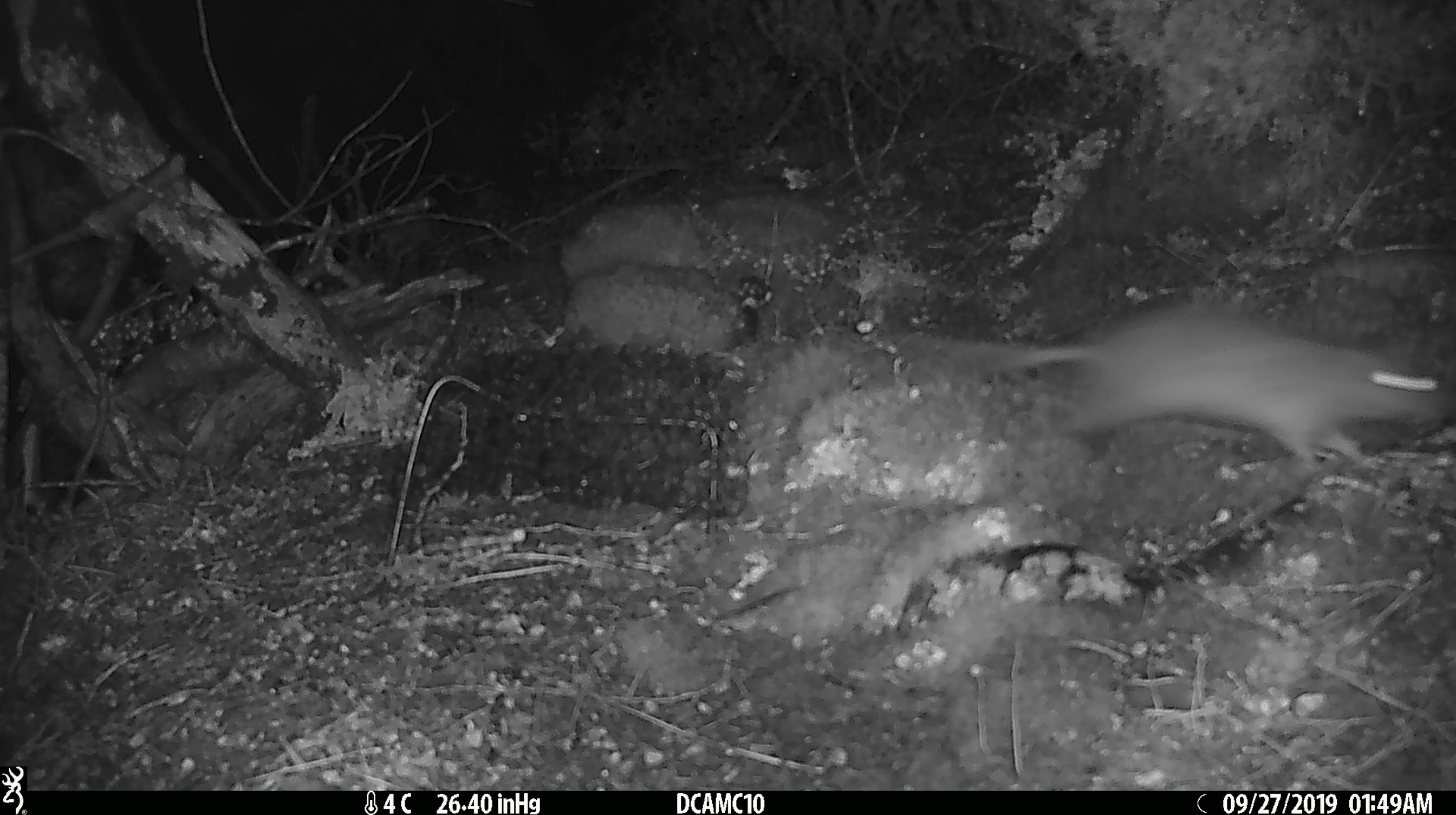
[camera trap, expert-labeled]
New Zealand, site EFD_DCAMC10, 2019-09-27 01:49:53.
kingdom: Animalia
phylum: Chordata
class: Mammalia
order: Rodentia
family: Muridae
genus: Rattus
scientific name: Rattus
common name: rat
Rat (Rattus).